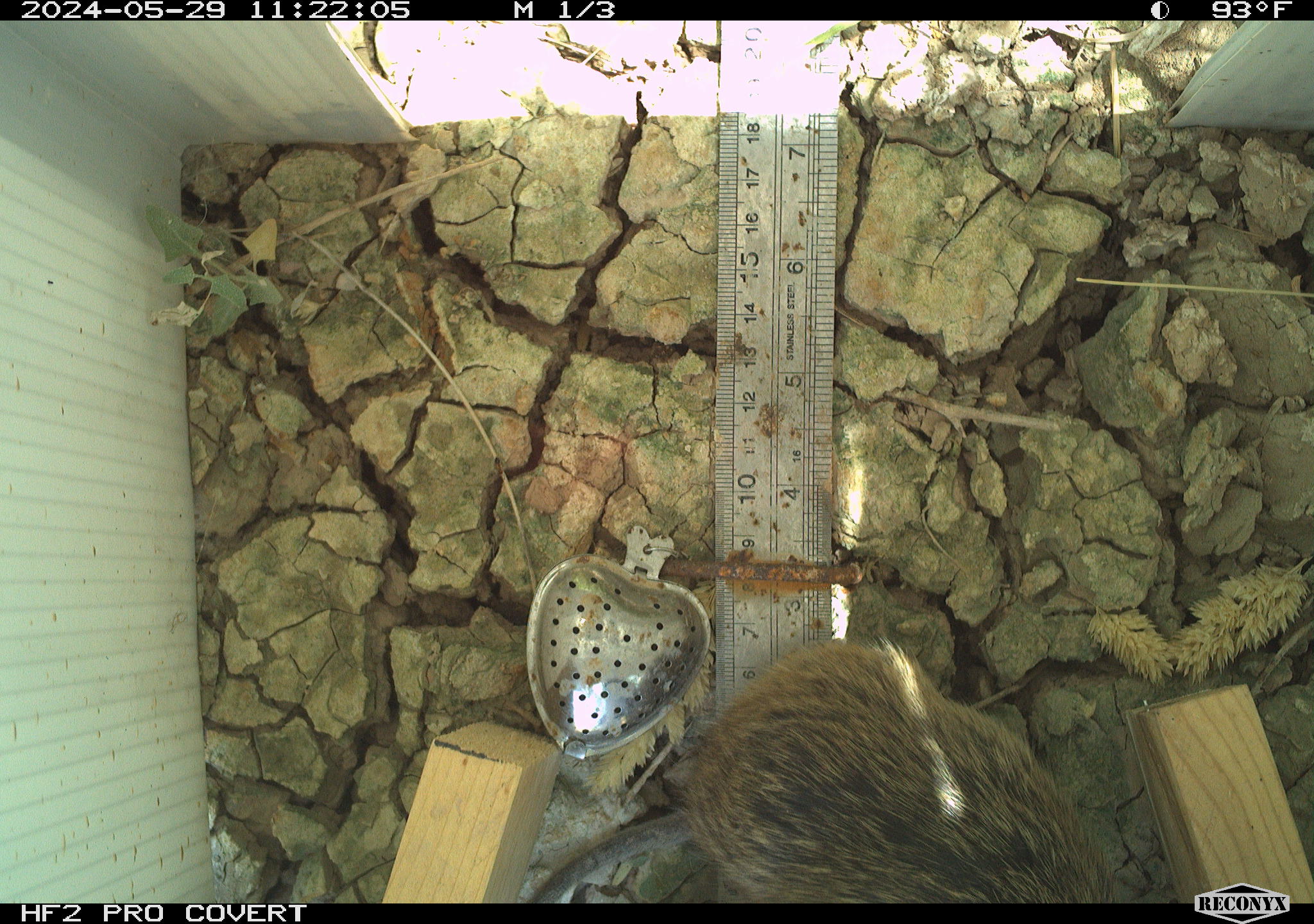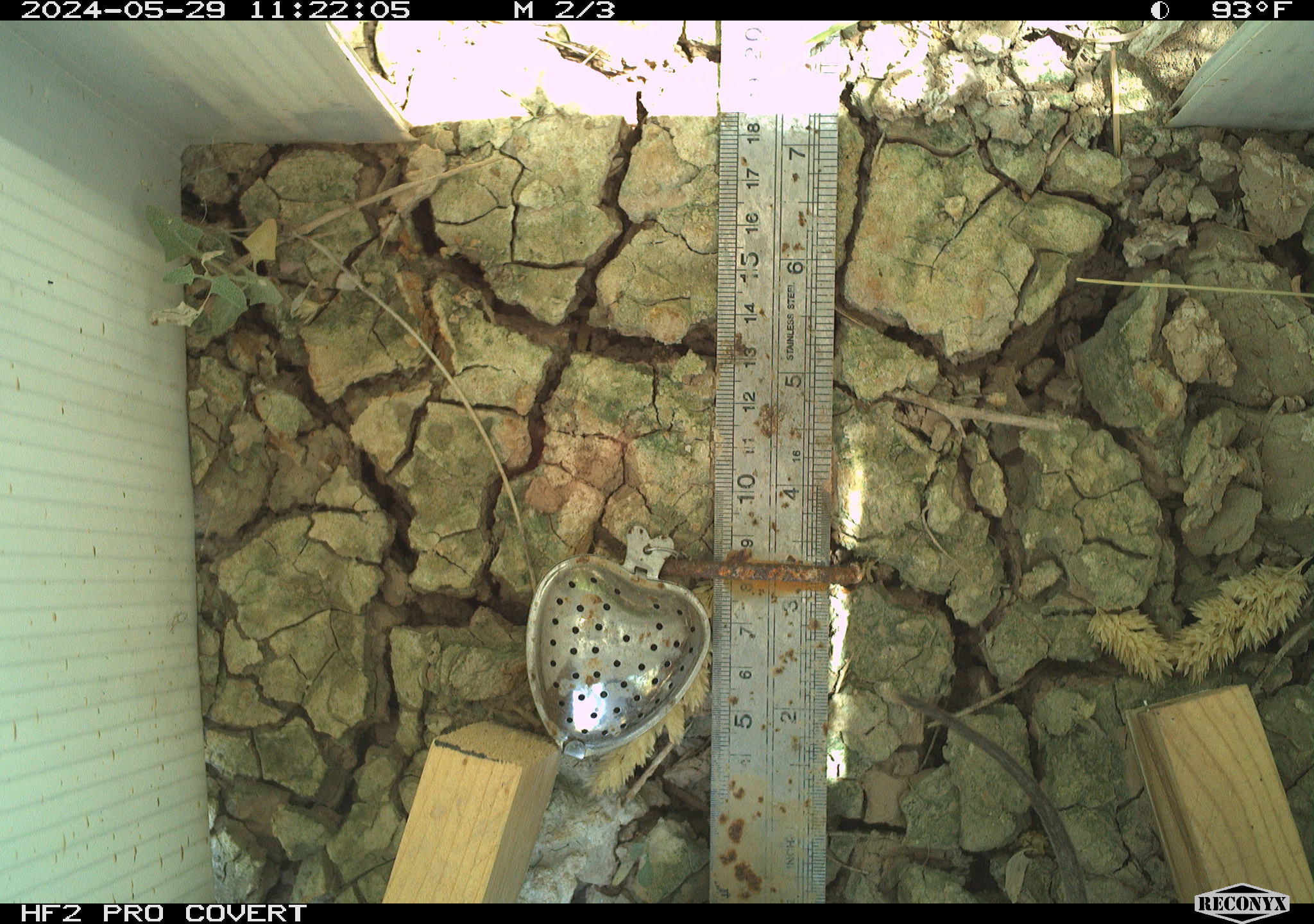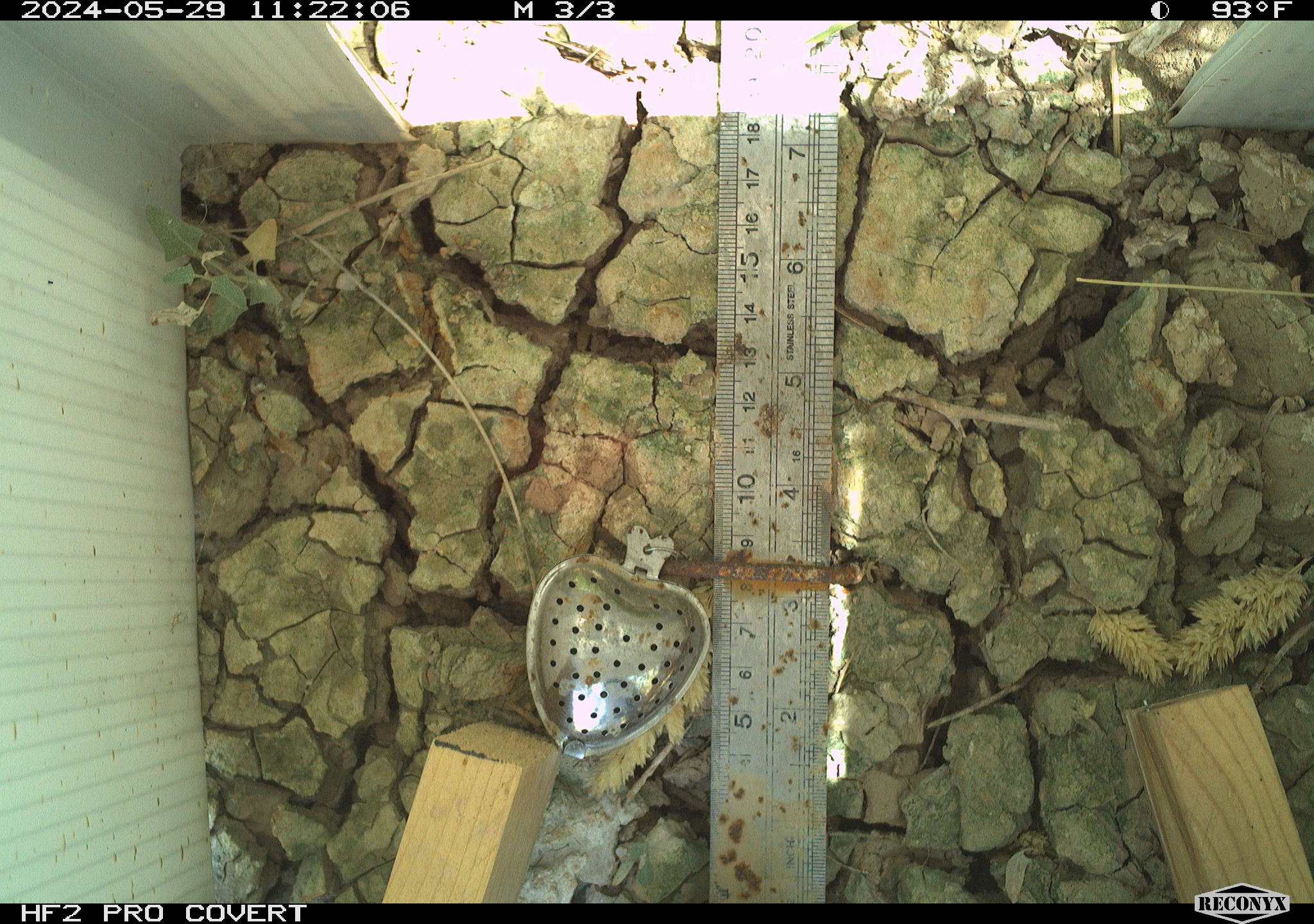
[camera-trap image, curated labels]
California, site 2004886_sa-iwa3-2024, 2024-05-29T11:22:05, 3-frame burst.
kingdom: Animalia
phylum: Chordata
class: Mammalia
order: Rodentia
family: Cricetidae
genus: Sigmodon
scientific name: Sigmodon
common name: cotton rat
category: sigmodon species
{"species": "sigmodon species (cotton rat) (Sigmodon)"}